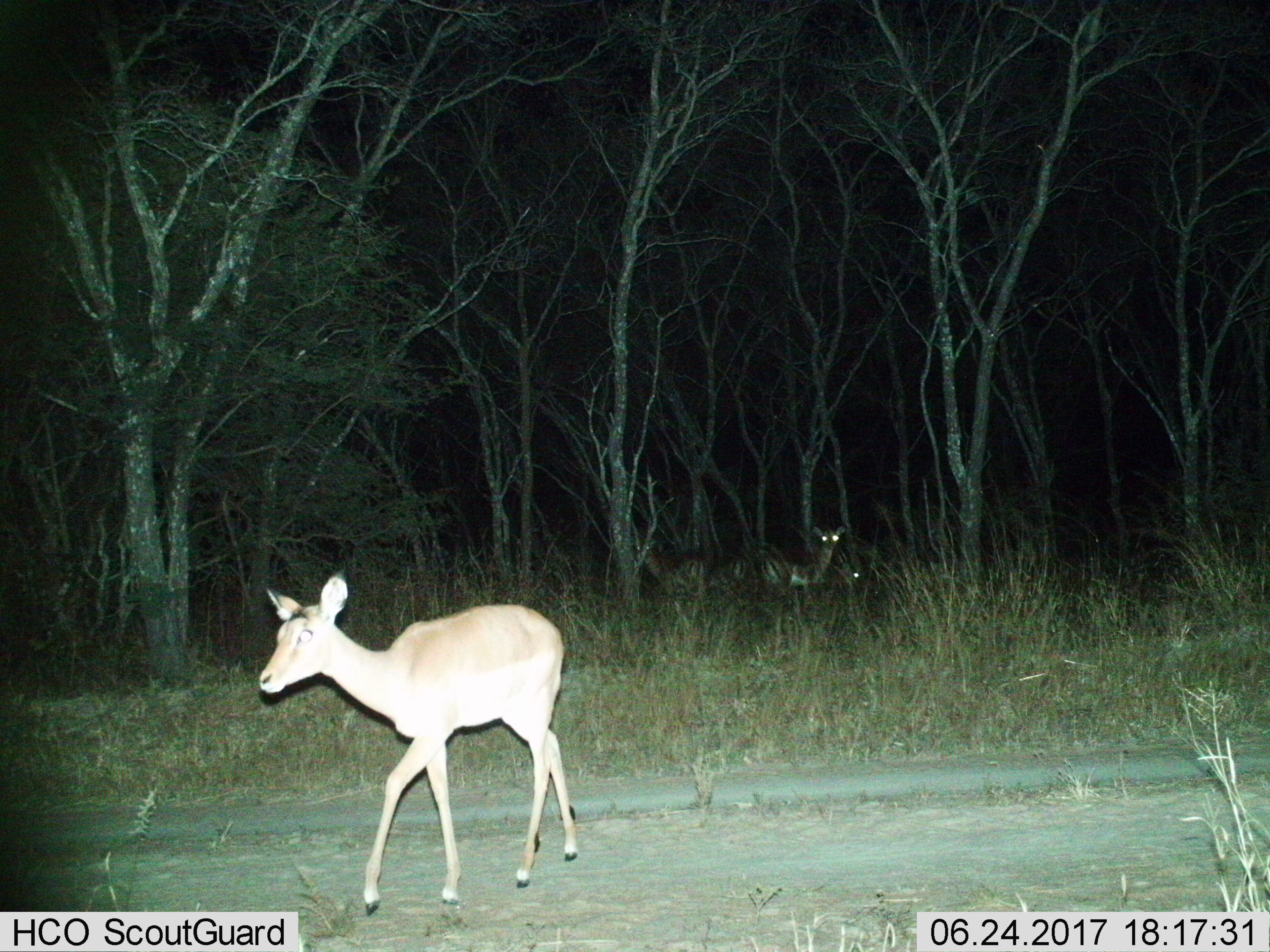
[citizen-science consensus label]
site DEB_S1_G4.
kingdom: Animalia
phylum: Chordata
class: Mammalia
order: Artiodactyla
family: Bovidae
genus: Aepyceros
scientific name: Aepyceros melampus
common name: impala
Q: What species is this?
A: Impala (Aepyceros melampus).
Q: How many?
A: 5.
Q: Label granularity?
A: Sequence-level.